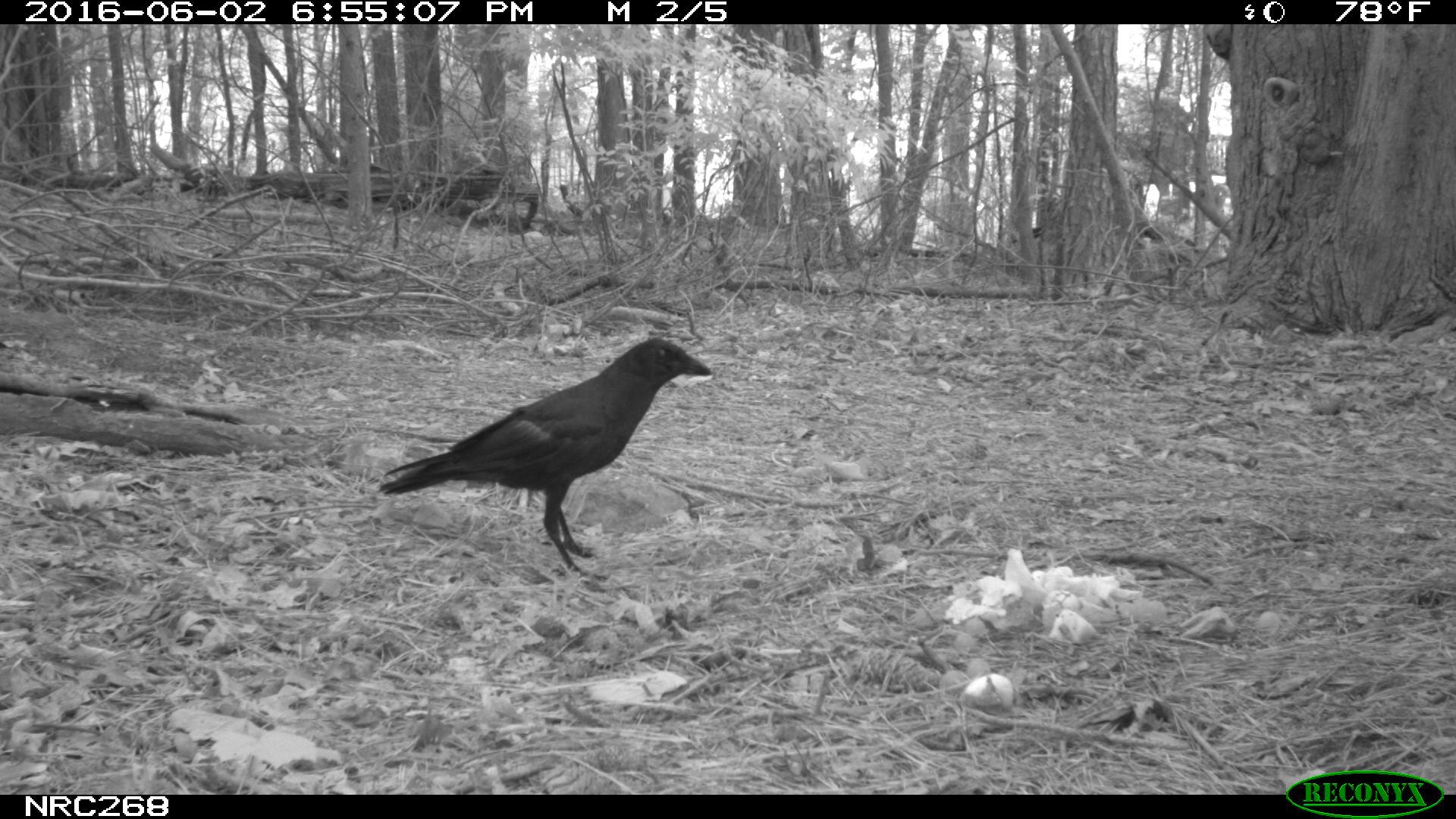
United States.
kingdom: Animalia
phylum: Chordata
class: Aves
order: Passeriformes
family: Corvidae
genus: Corvus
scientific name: Corvus brachyrhynchos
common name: american crow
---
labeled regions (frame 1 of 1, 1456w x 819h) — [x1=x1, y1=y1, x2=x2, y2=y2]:
American Crow: [x1=377, y1=335, x2=709, y2=567]